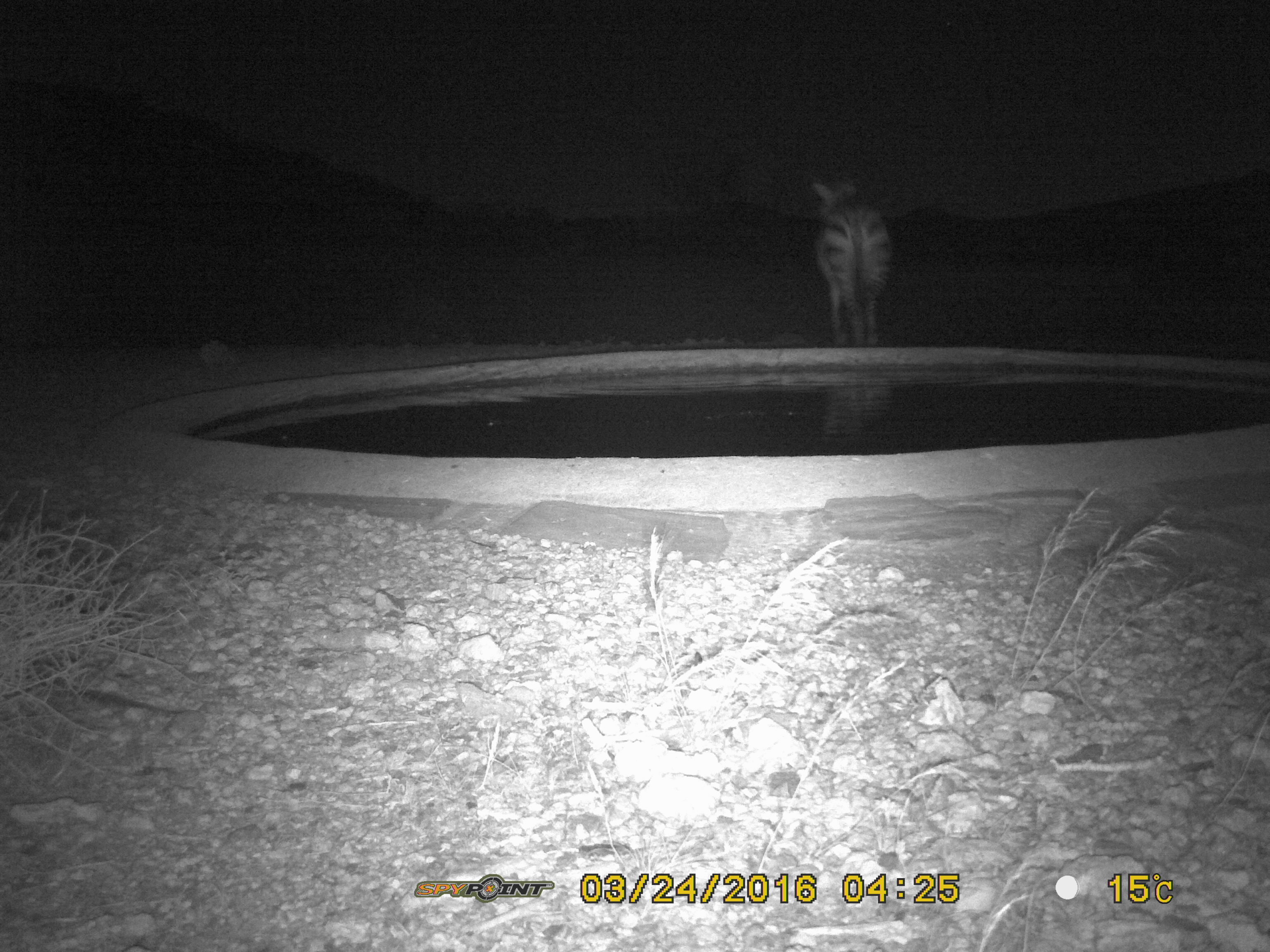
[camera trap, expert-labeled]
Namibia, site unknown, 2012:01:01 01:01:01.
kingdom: Animalia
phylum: Chordata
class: Mammalia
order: Perissodactyla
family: Equidae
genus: Equus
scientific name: Equus zebra hartmannae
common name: hartmann's mountain zebra